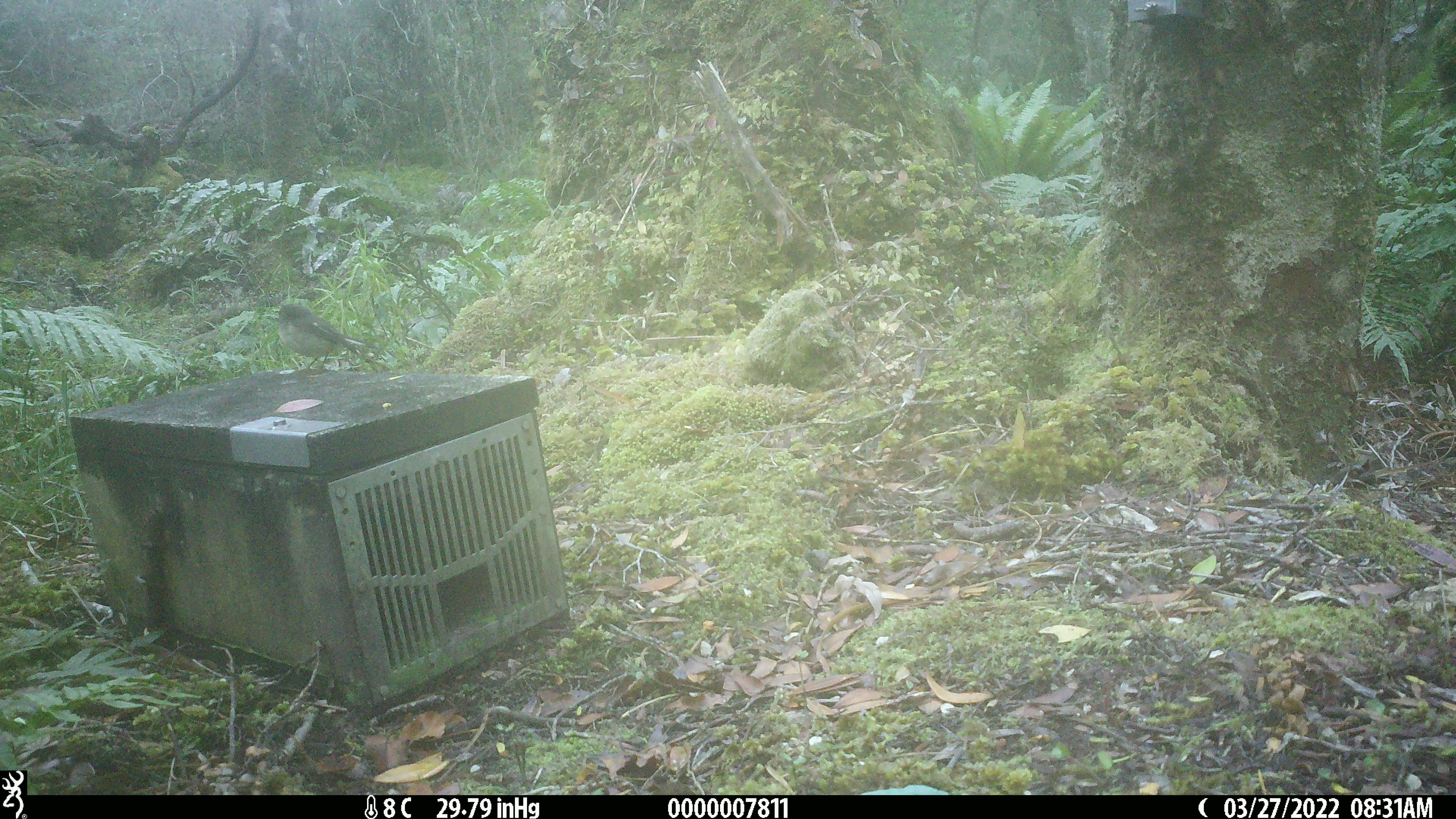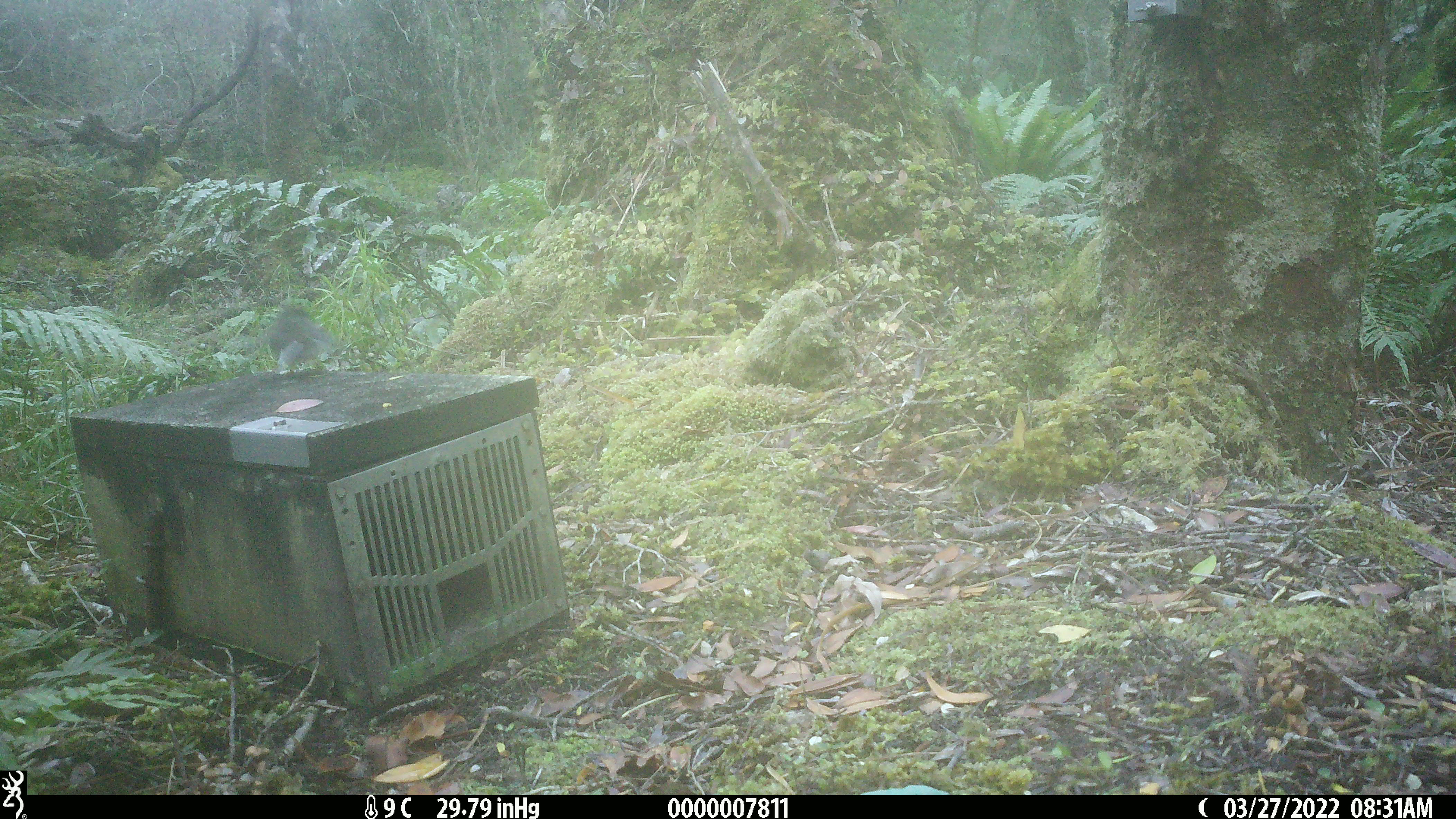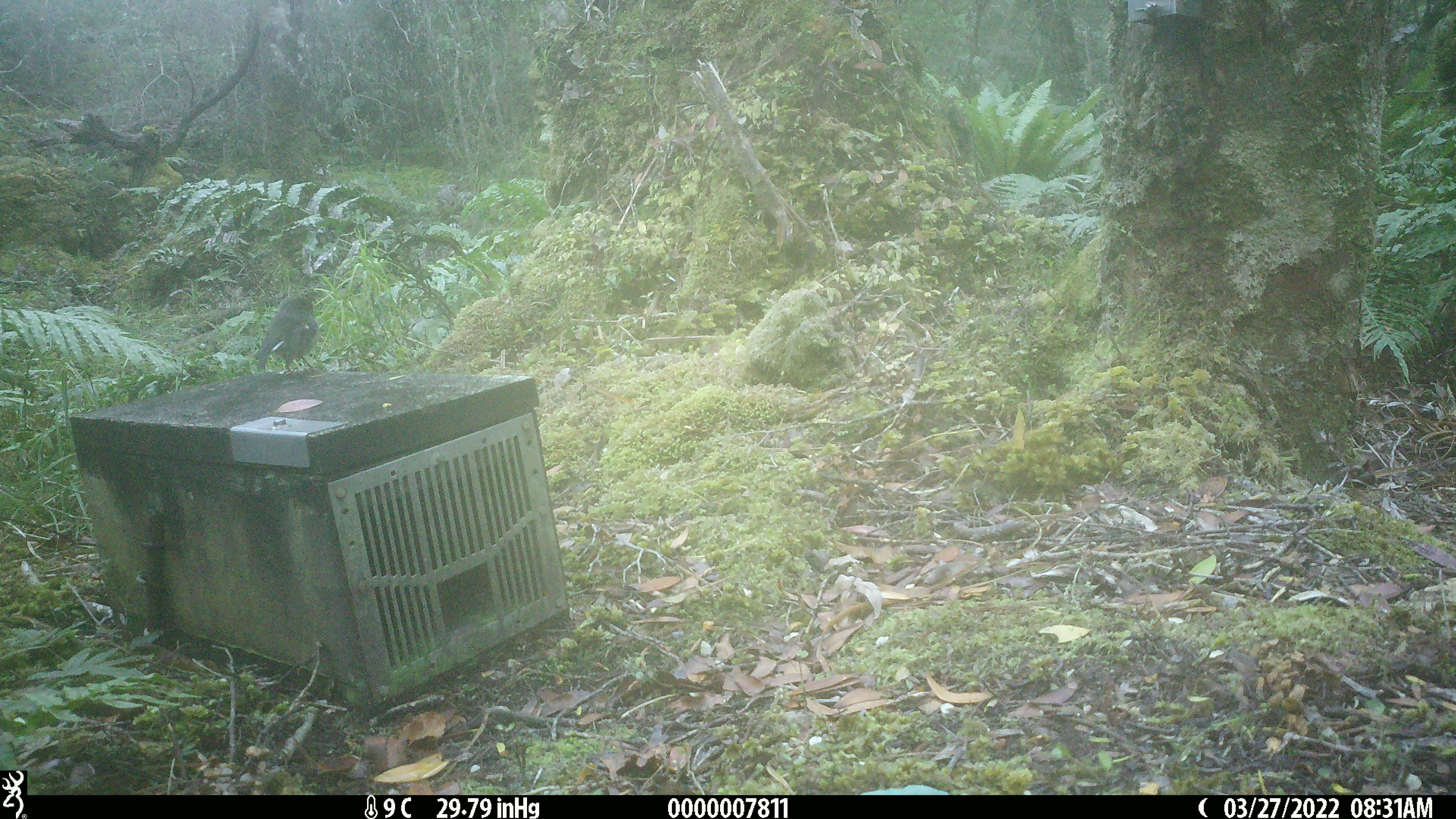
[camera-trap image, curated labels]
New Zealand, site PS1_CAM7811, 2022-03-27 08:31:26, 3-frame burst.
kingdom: Animalia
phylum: Chordata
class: Aves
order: Passeriformes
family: Petroicidae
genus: Petroica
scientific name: Petroica macrocephala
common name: tomtit